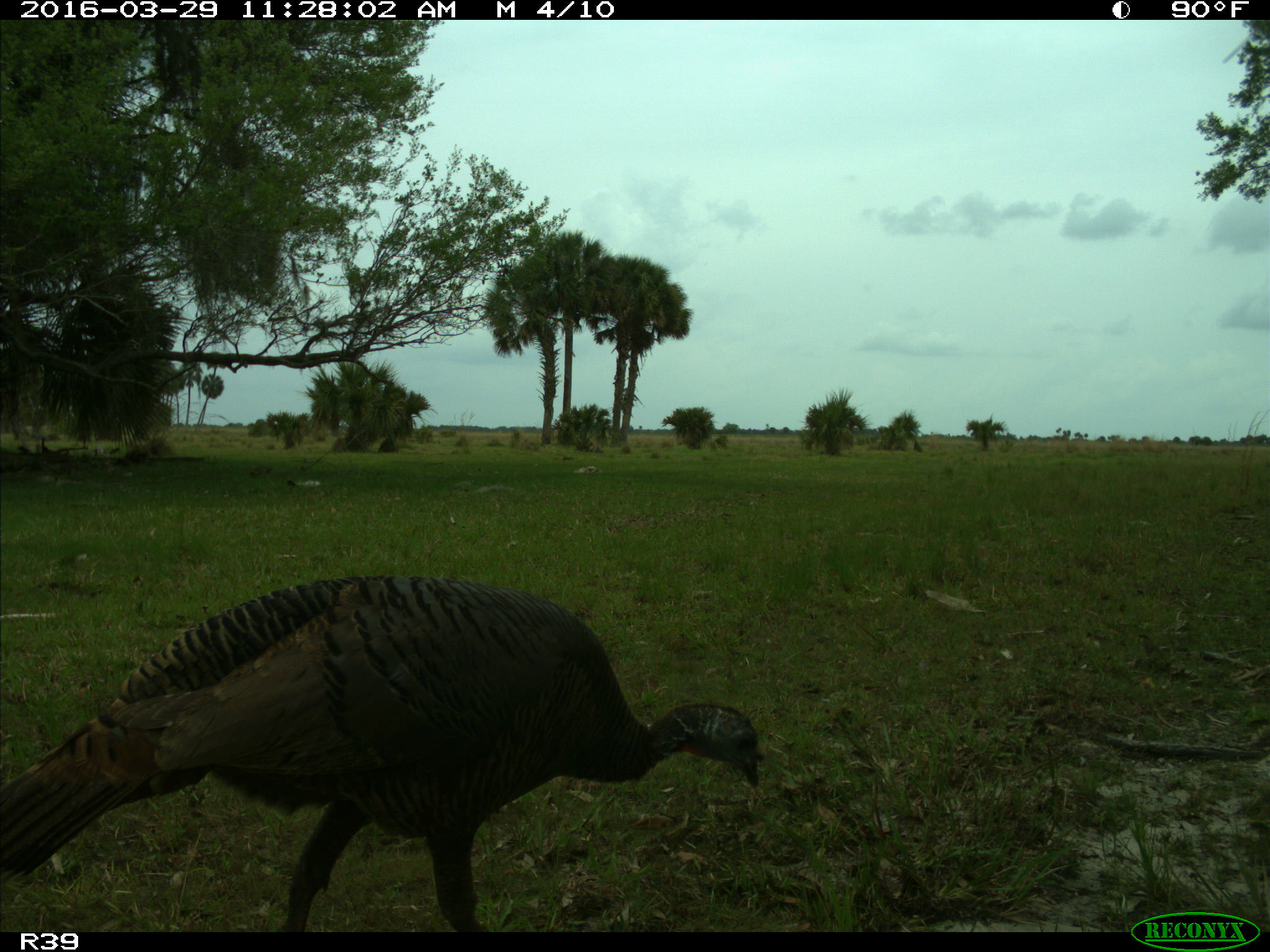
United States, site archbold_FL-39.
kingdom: Animalia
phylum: Chordata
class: Aves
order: Galliformes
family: Phasianidae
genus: Meleagris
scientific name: Meleagris gallopavo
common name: wild turkey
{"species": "Meleagris gallopavo (wild turkey)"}